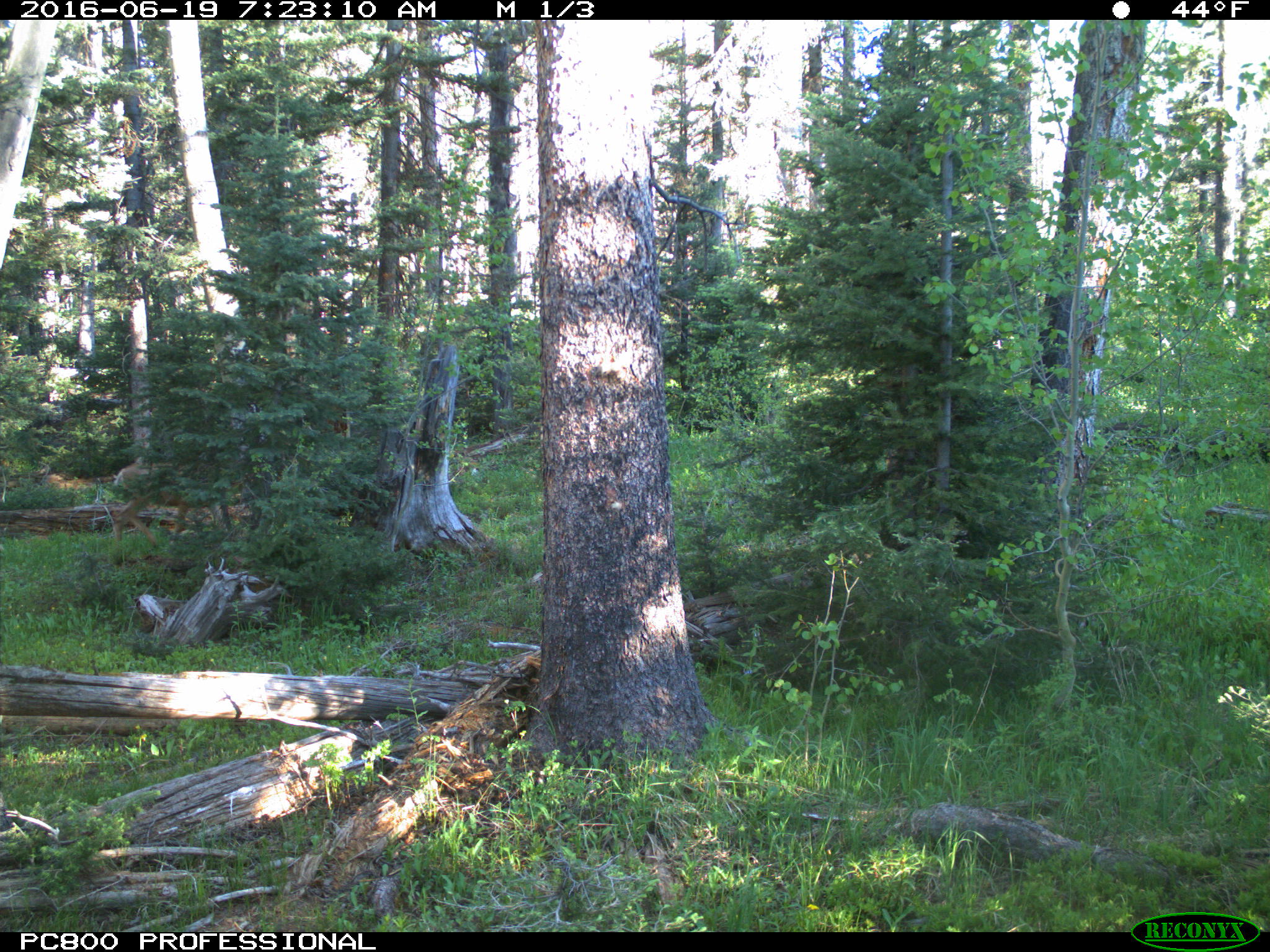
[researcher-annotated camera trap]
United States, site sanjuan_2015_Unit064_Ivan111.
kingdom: Animalia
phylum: Chordata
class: Mammalia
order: Artiodactyla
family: Cervidae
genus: Odocoileus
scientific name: Odocoileus hemionus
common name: mule deer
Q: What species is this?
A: Odocoileus hemionus (mule deer).